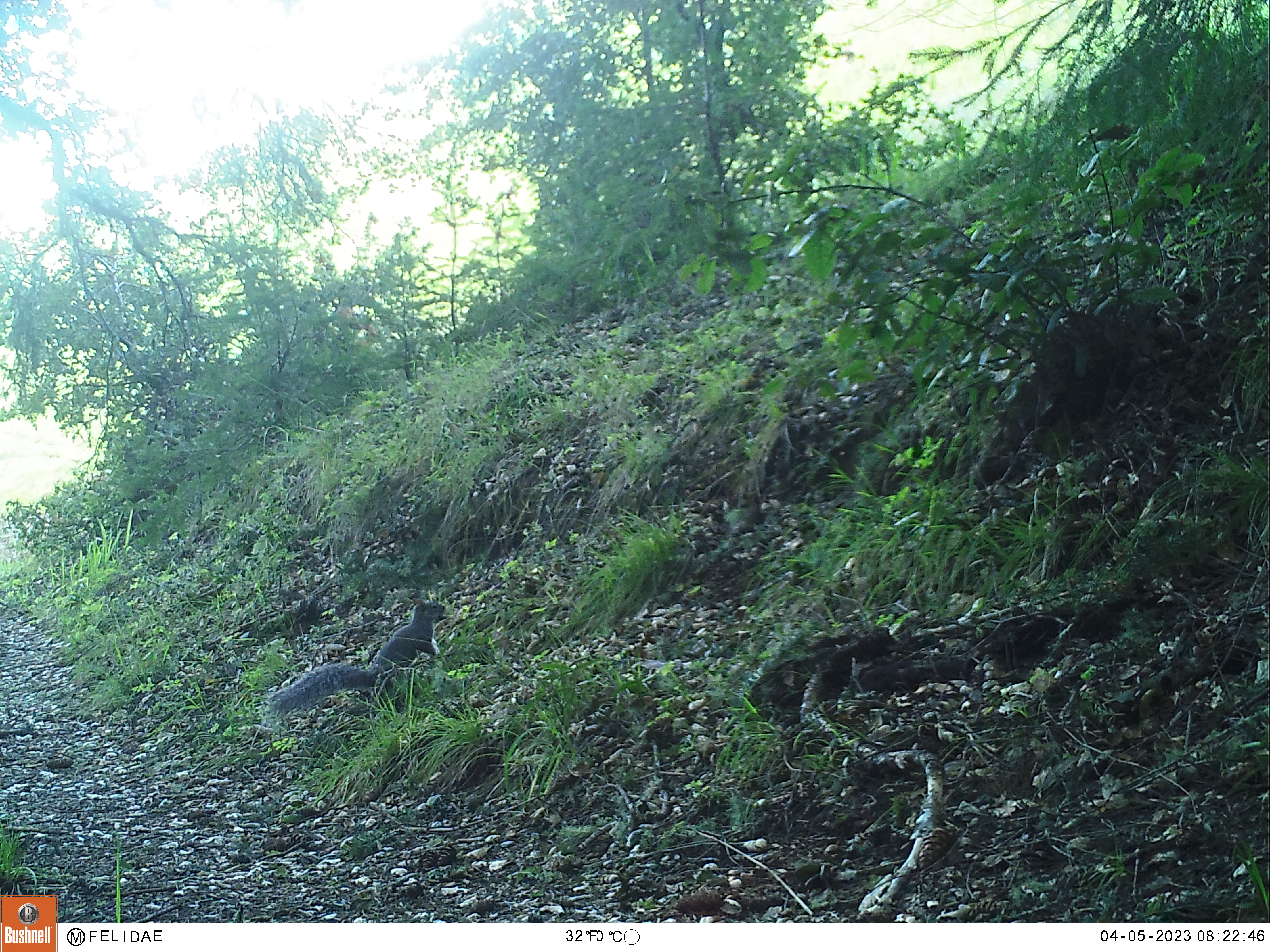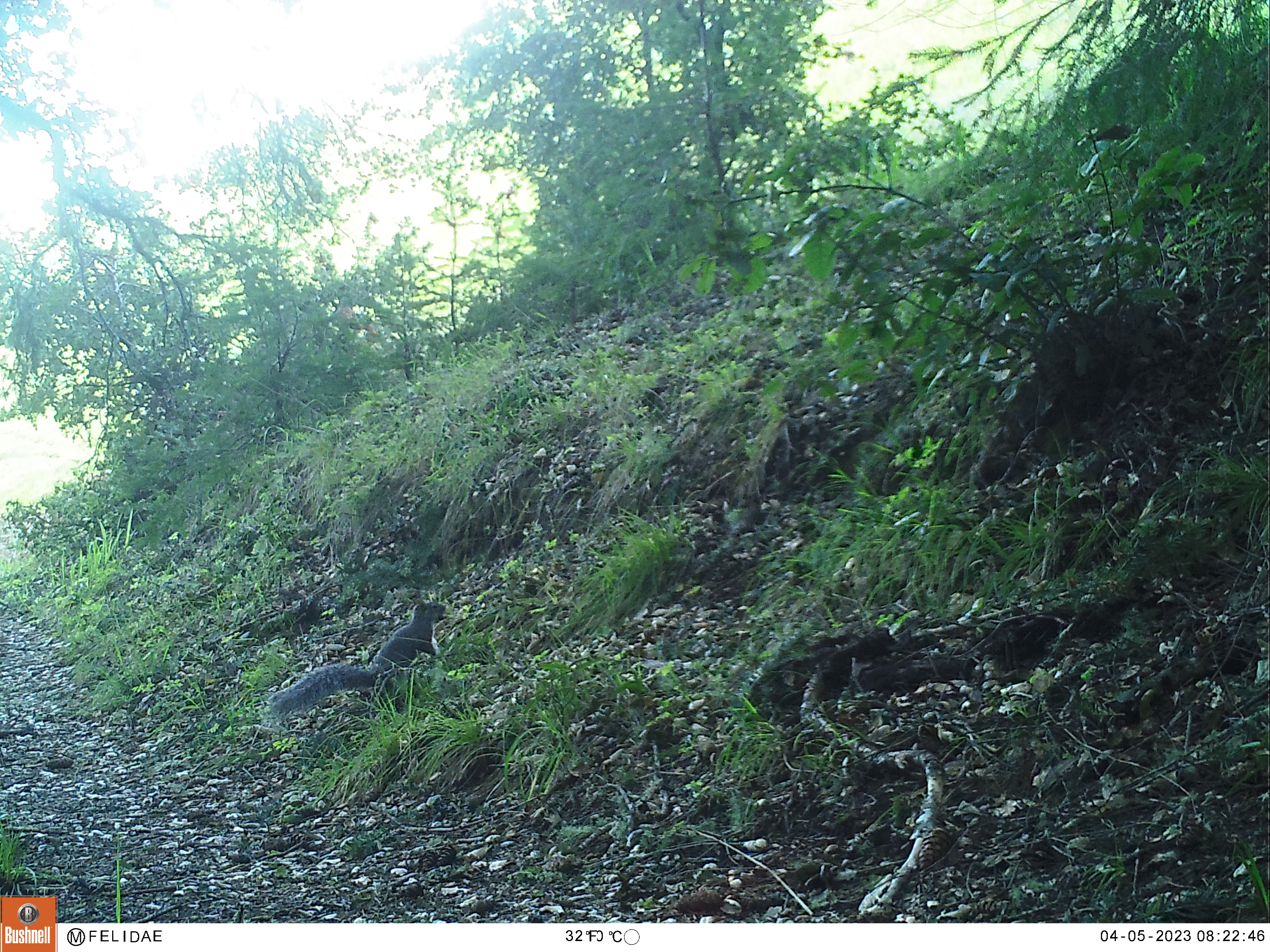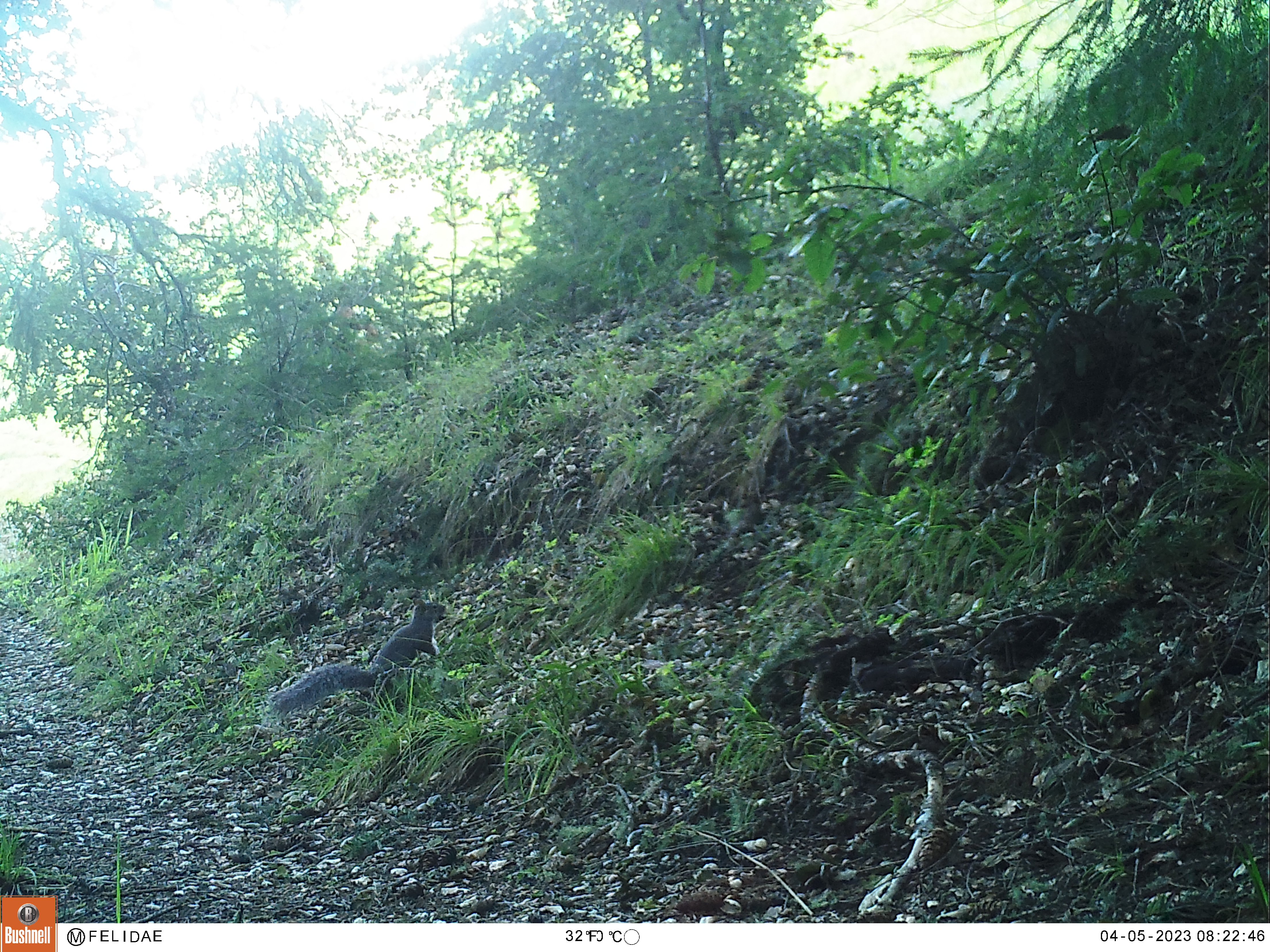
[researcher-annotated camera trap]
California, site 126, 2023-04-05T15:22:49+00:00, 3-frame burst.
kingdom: Animalia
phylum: Chordata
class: Mammalia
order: Rodentia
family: Sciuridae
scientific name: Sciuridae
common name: squirrel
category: unknown squirrel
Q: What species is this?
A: Unknown squirrel (squirrel) (Sciuridae).